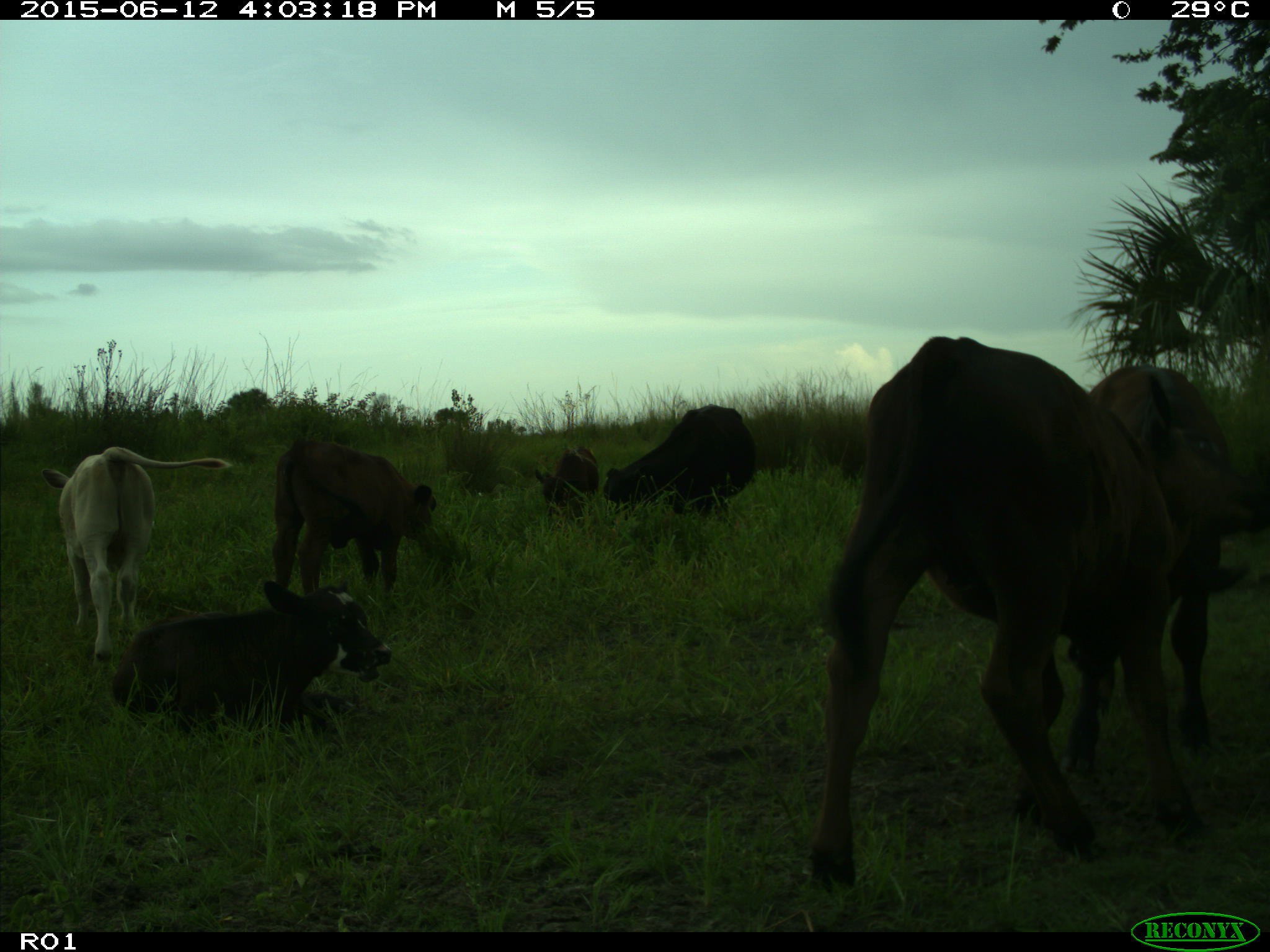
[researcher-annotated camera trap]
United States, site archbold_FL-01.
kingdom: Animalia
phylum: Chordata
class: Mammalia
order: Artiodactyla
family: Bovidae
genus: Bos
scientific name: Bos taurus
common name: domestic cow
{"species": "Bos taurus (domestic cow)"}